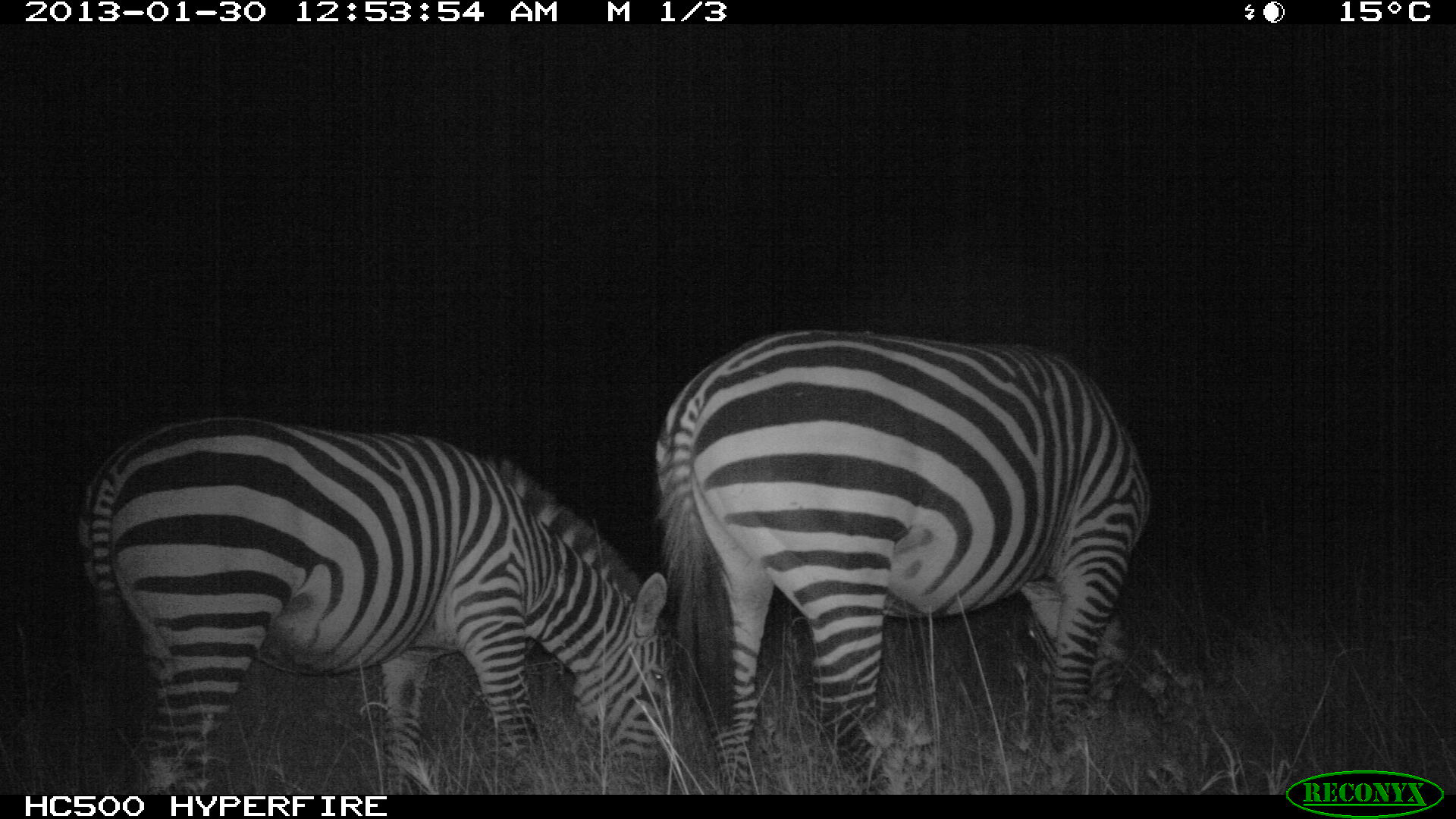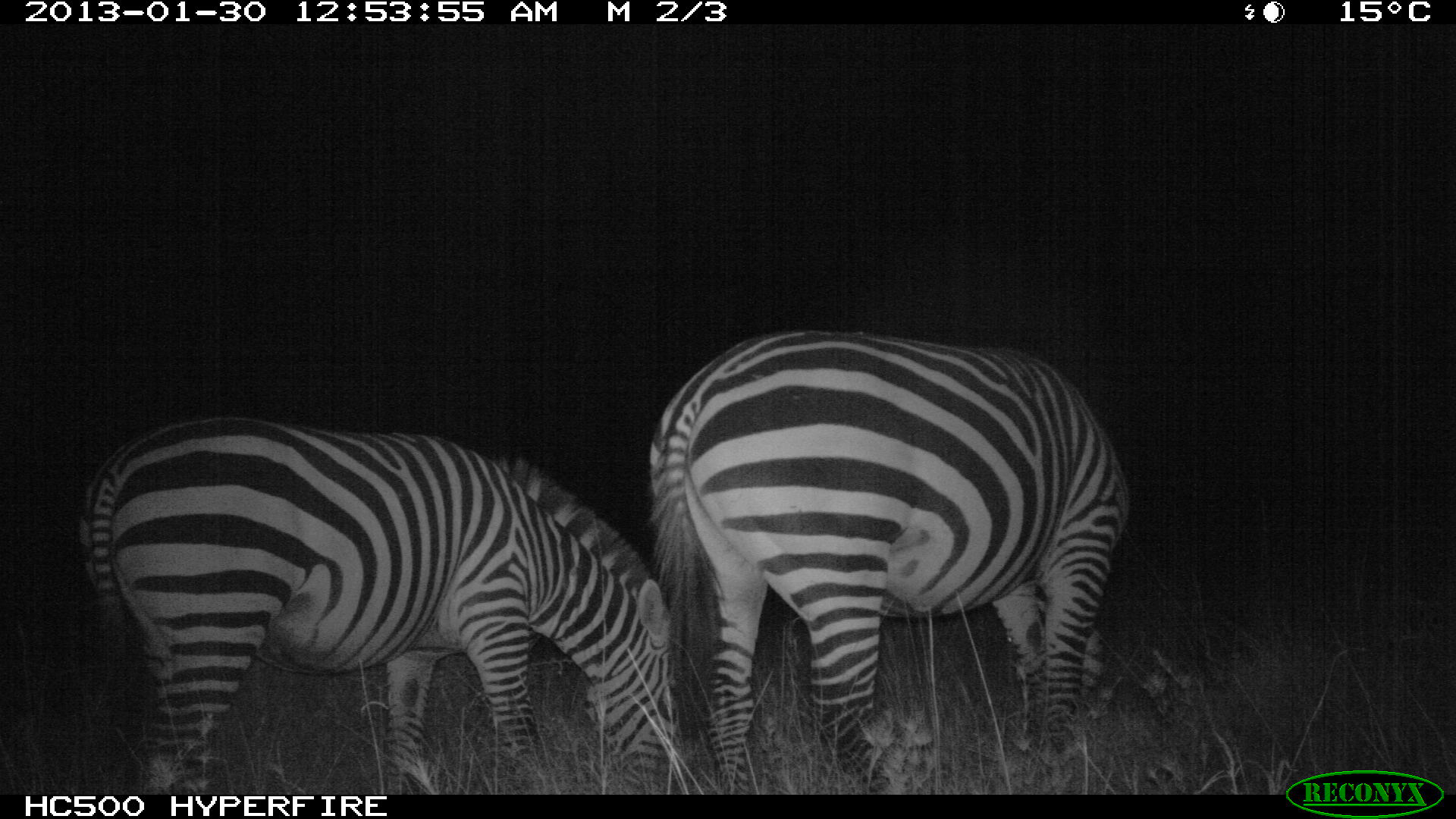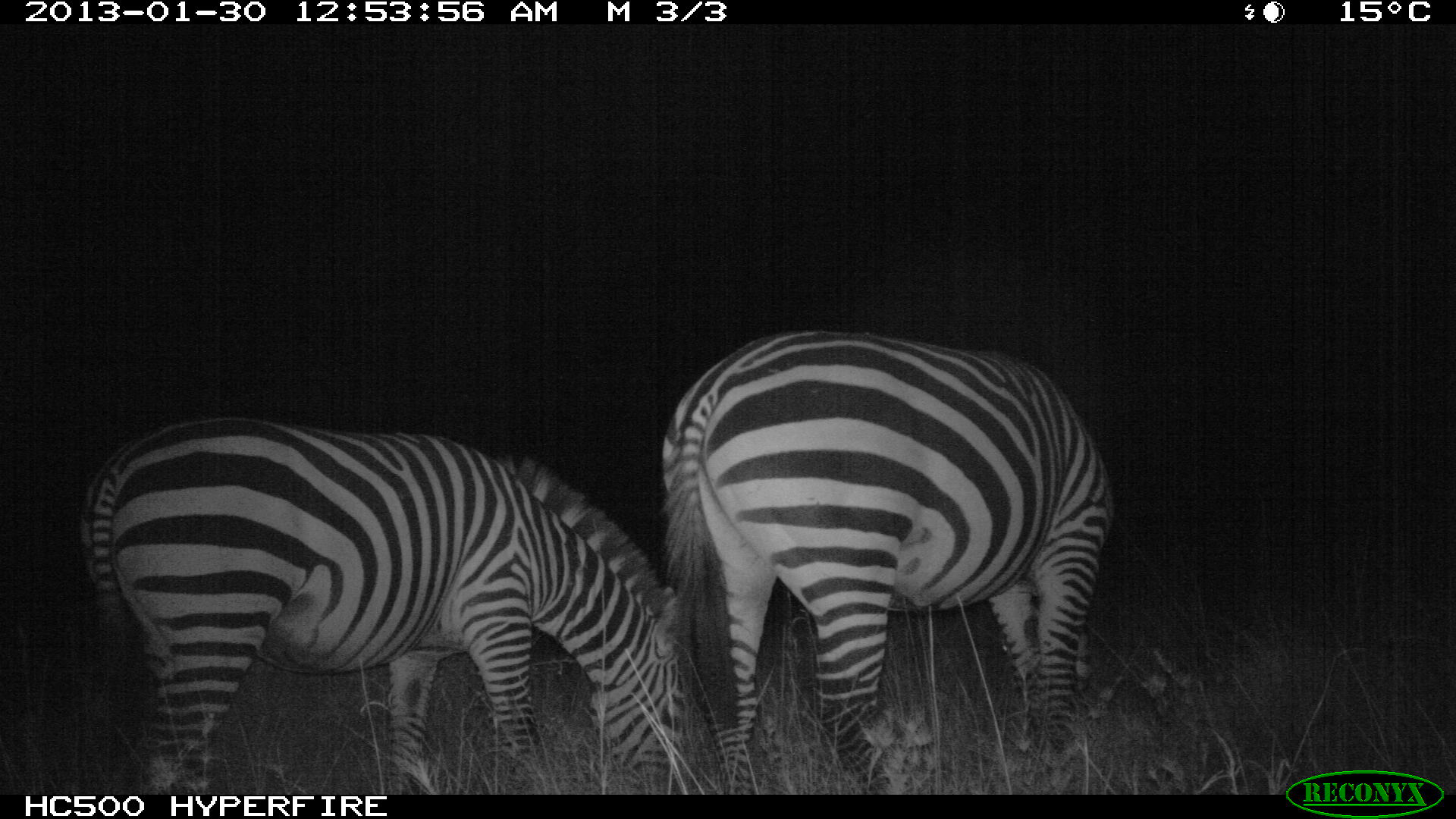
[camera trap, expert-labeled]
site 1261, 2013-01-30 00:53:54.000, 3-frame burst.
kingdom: Animalia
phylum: Chordata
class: Mammalia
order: Perissodactyla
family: Equidae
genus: Equus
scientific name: Equus quagga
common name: plains zebra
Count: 2.